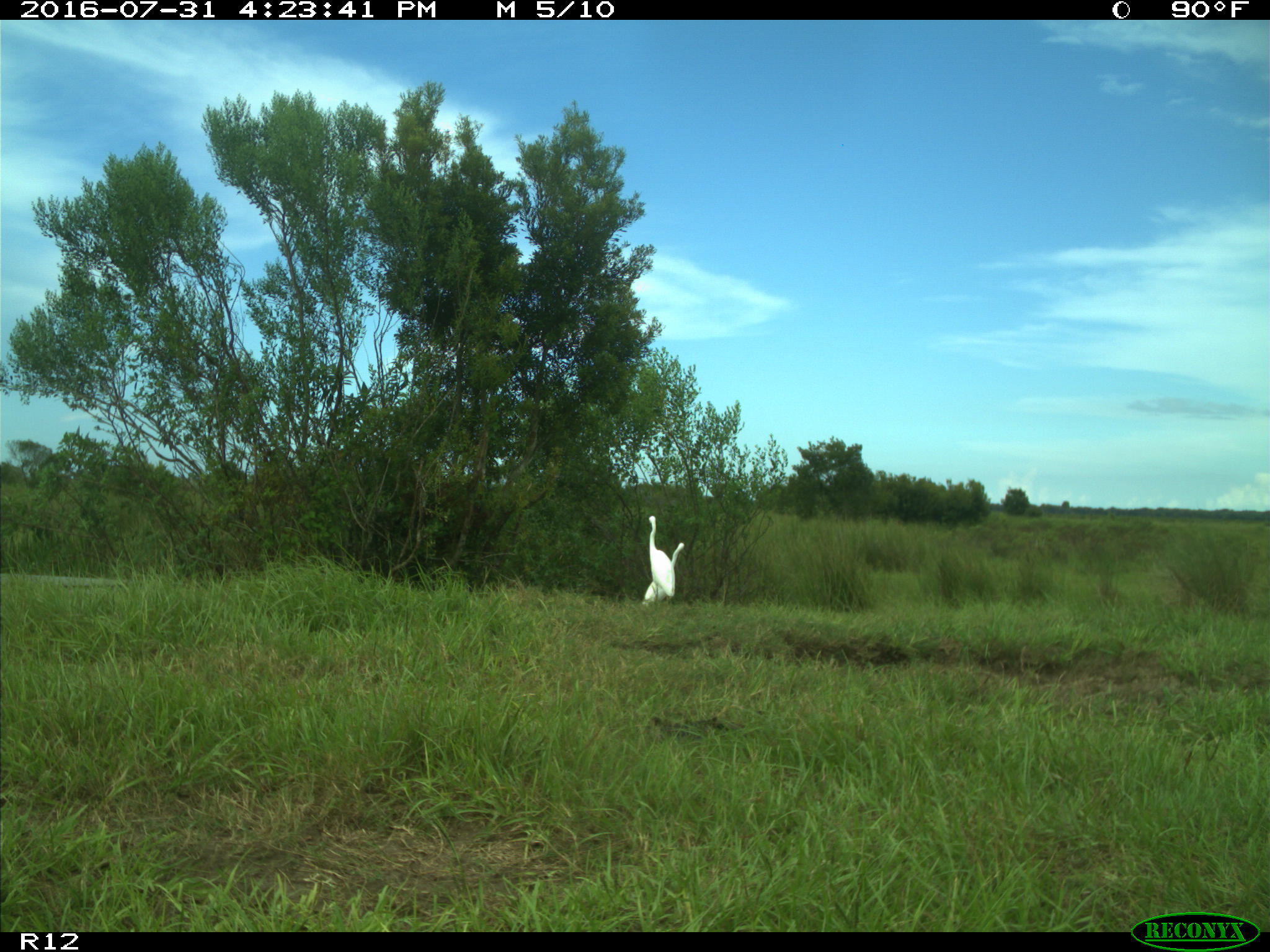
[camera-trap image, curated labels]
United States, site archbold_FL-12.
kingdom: Animalia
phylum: Chordata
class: Aves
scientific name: Aves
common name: birds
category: unidentified bird